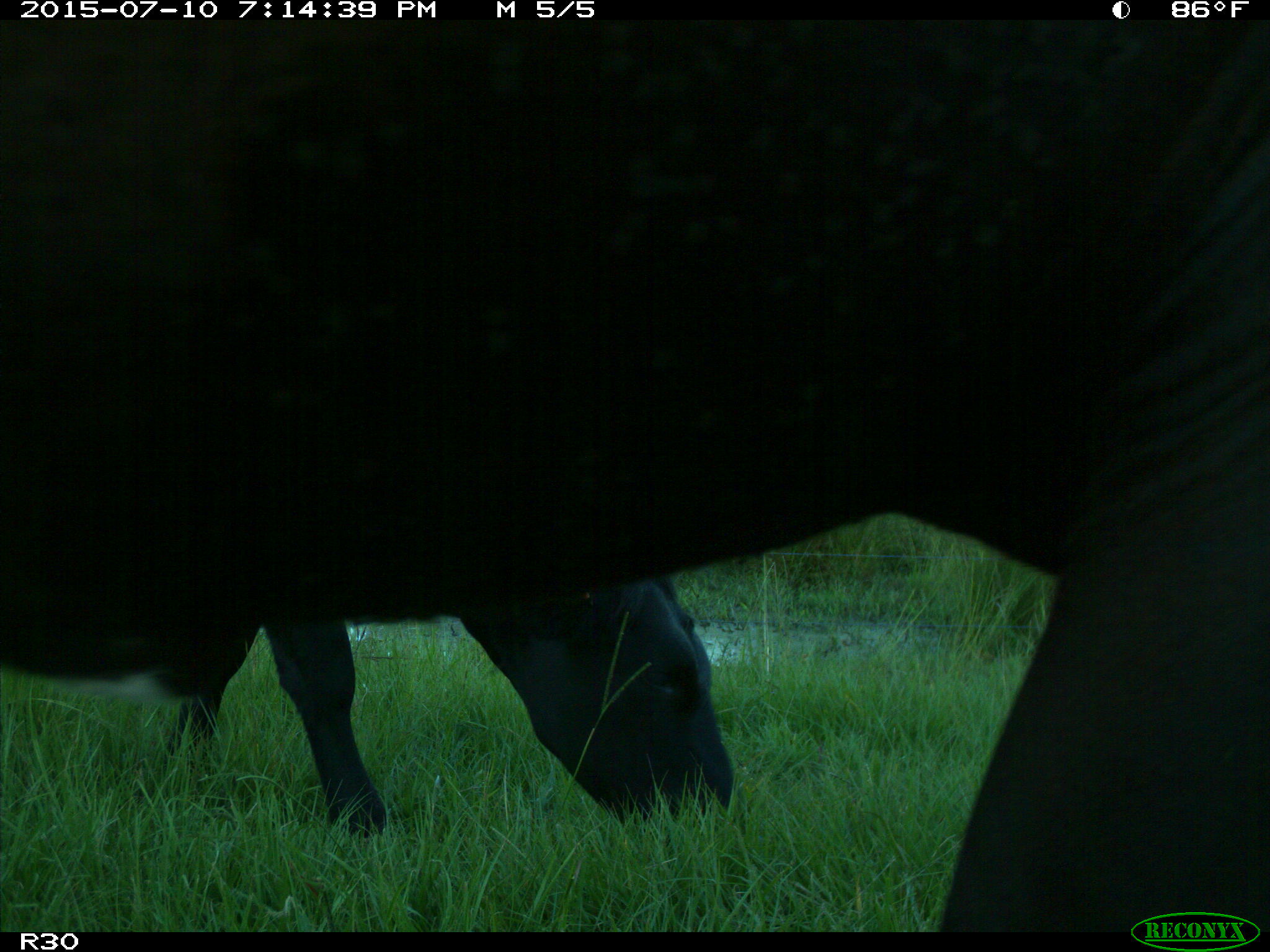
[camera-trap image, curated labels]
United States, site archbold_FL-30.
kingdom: Animalia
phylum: Chordata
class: Mammalia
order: Artiodactyla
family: Bovidae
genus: Bos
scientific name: Bos taurus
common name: domestic cow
Bos taurus (domestic cow).